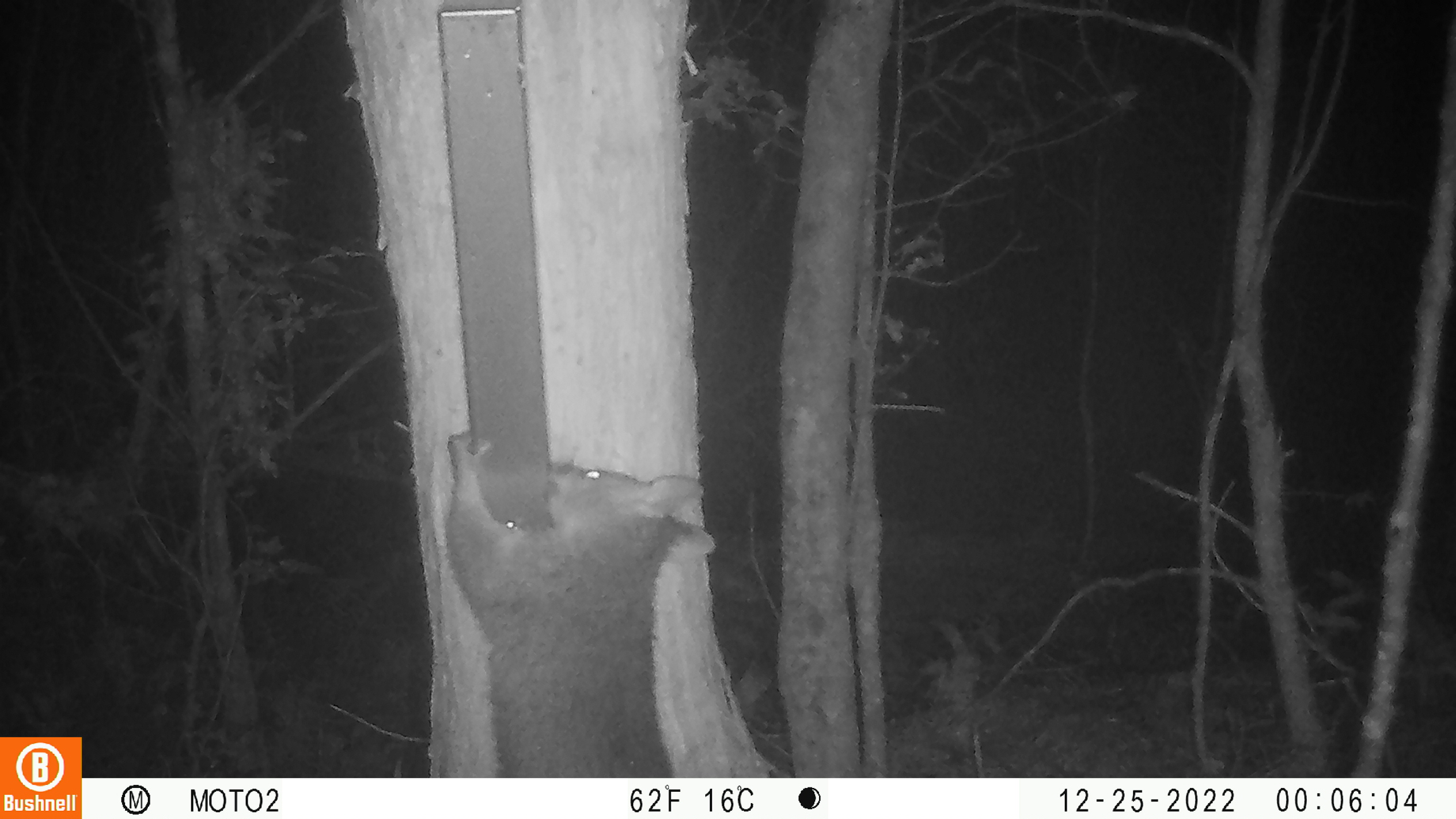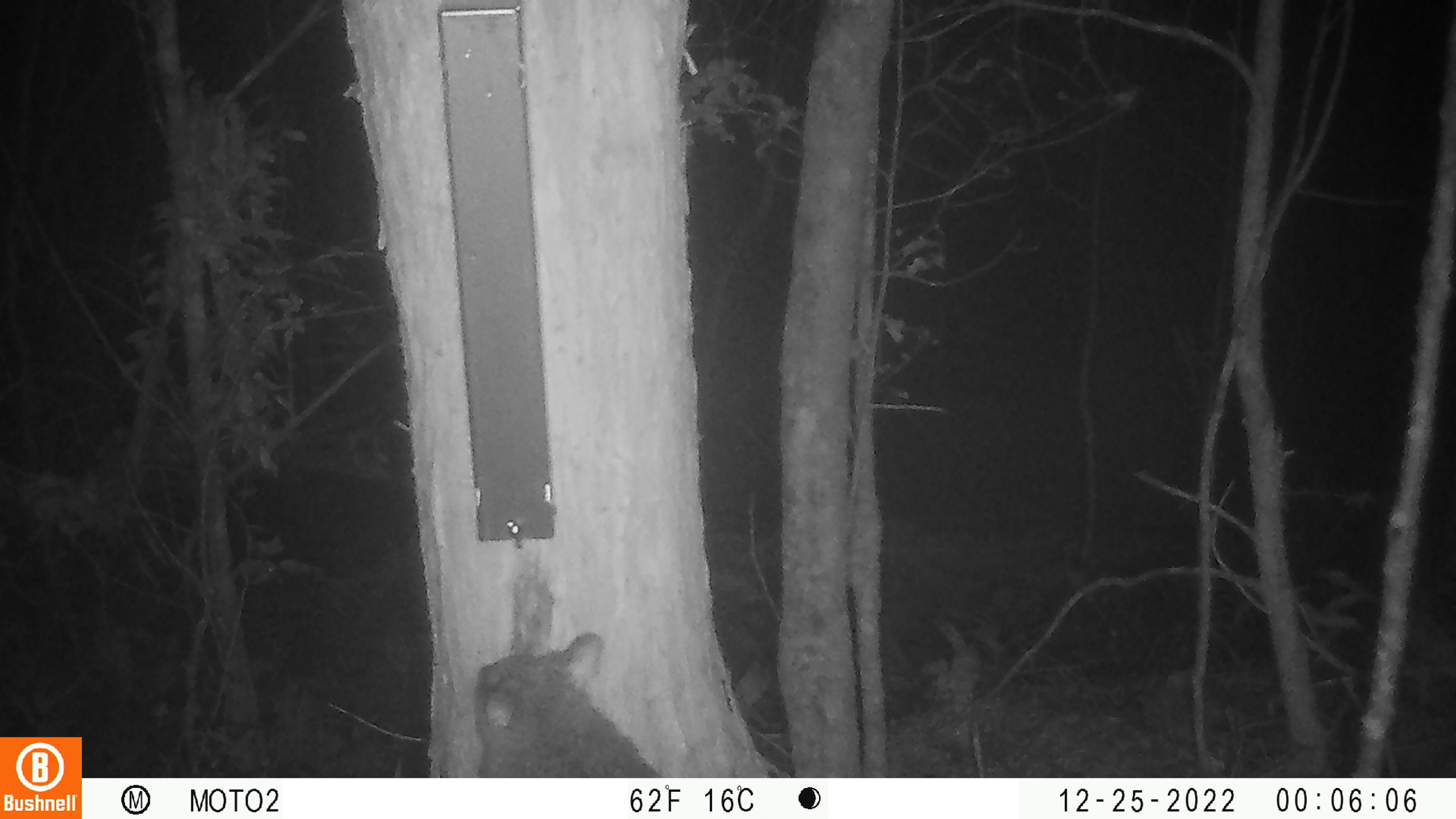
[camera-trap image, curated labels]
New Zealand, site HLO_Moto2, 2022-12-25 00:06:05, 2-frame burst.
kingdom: Animalia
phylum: Chordata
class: Mammalia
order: Diprotodontia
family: Phalangeridae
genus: Trichosurus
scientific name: Trichosurus vulpecula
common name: common brushtail possum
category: possum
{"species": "possum (common brushtail possum) (Trichosurus vulpecula)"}